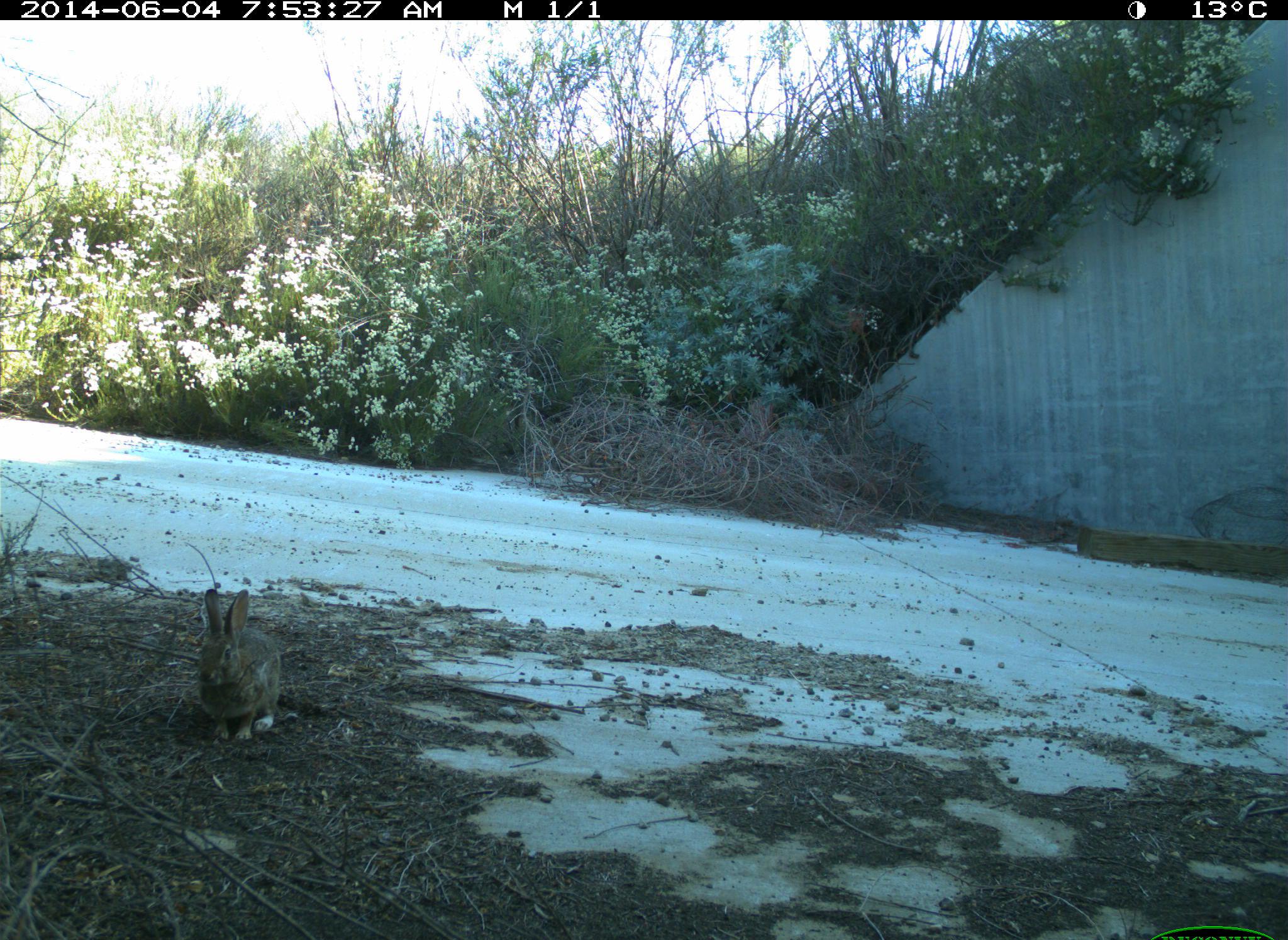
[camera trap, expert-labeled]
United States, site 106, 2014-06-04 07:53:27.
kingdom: Animalia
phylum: Chordata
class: Mammalia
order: Lagomorpha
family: Leporidae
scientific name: Leporidae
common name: rabbits and hares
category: rabbit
Rabbit (rabbits and hares) (Leporidae).